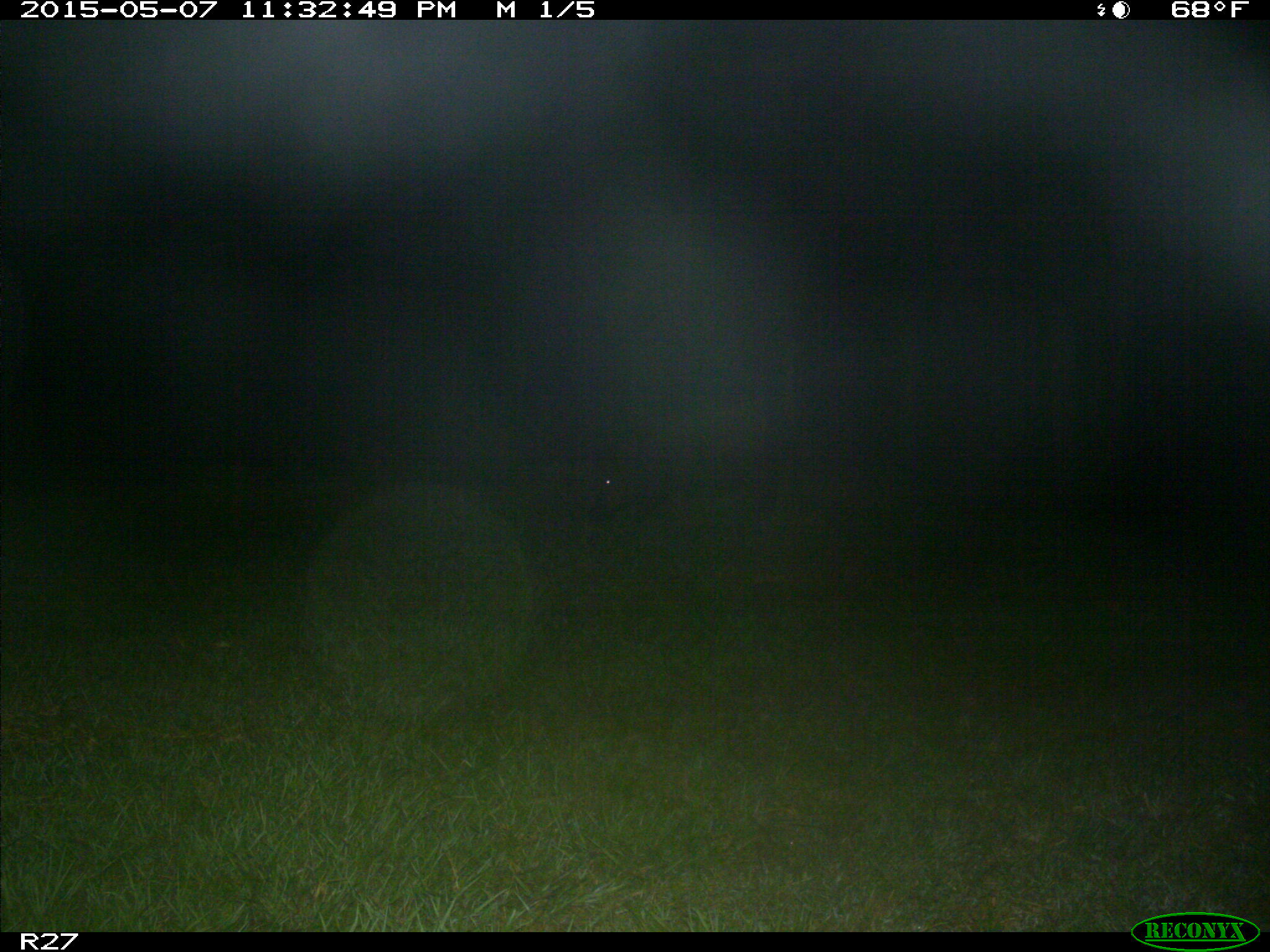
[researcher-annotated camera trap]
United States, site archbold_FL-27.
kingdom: Animalia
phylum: Chordata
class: Mammalia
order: Artiodactyla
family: Suidae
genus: Sus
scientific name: Sus scrofa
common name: wild boar